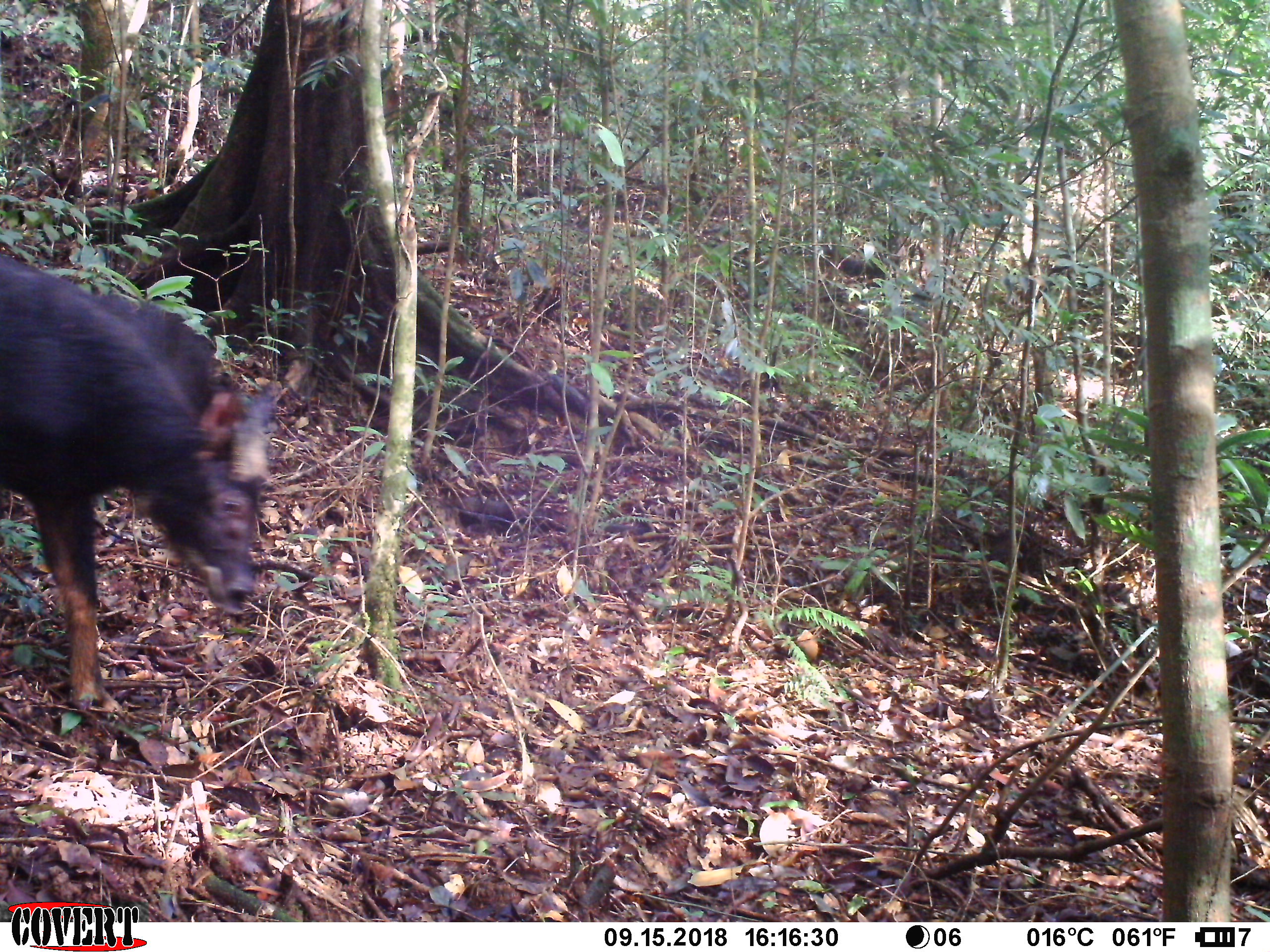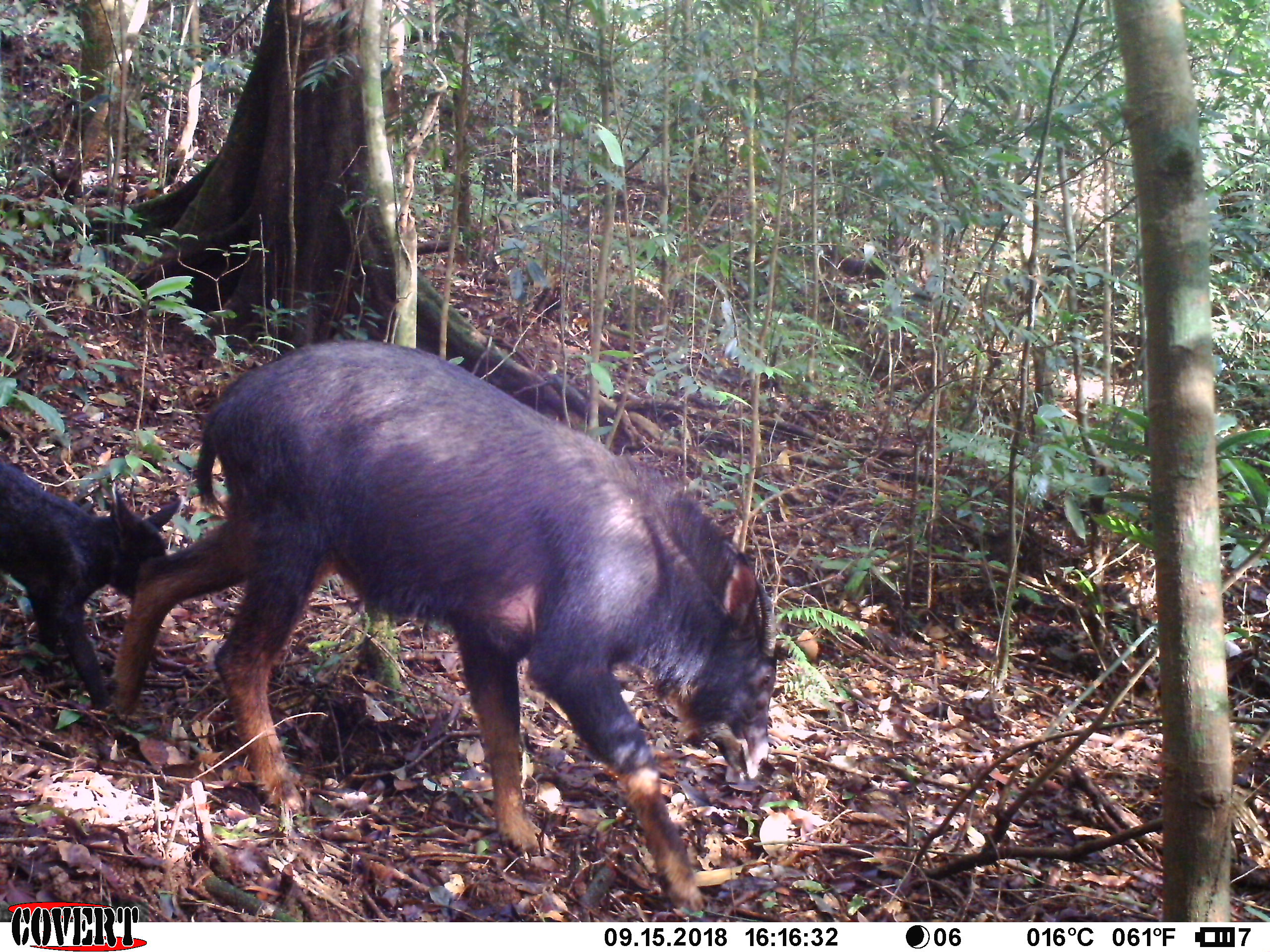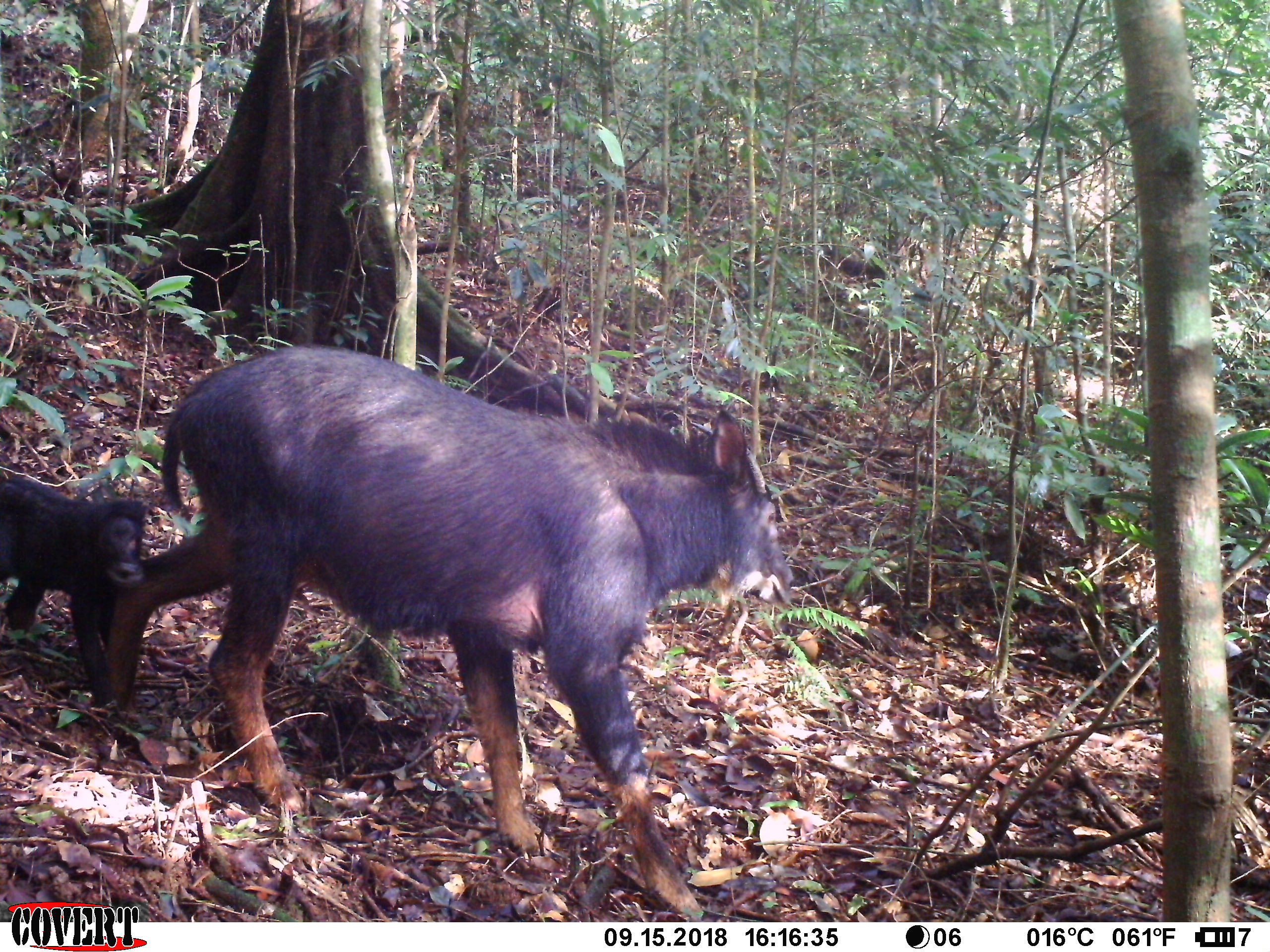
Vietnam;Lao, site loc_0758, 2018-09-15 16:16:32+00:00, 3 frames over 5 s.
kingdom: Animalia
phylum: Chordata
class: Mammalia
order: Artiodactyla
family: Bovidae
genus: Capricornis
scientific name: Capricornis sumatraensis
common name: chinese serow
Chinese serow (Capricornis sumatraensis). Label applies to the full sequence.